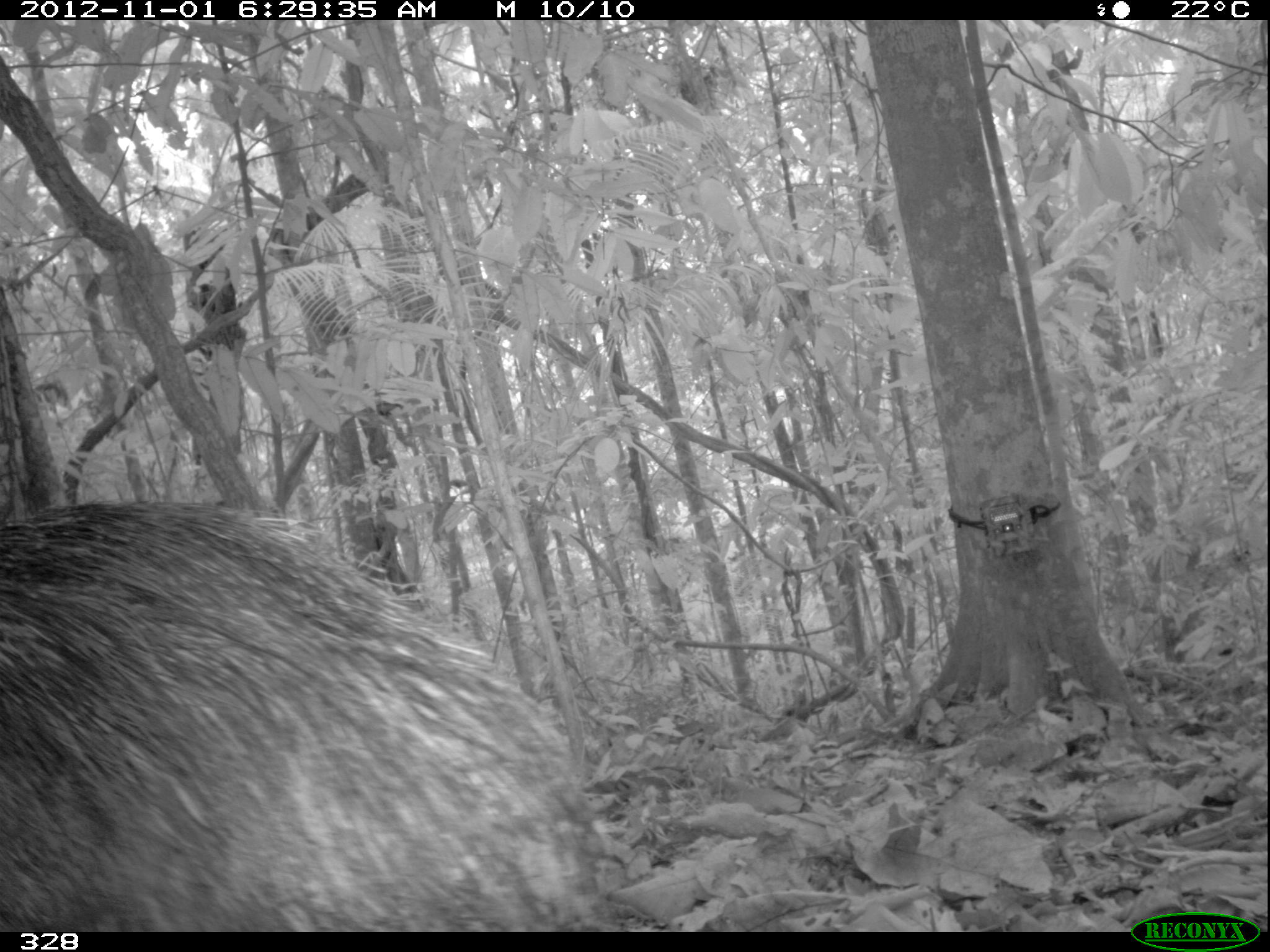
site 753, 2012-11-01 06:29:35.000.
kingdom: Animalia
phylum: Chordata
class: Mammalia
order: Artiodactyla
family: Tayassuidae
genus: Tayassu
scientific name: Tayassu pecari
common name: white-lipped peccary